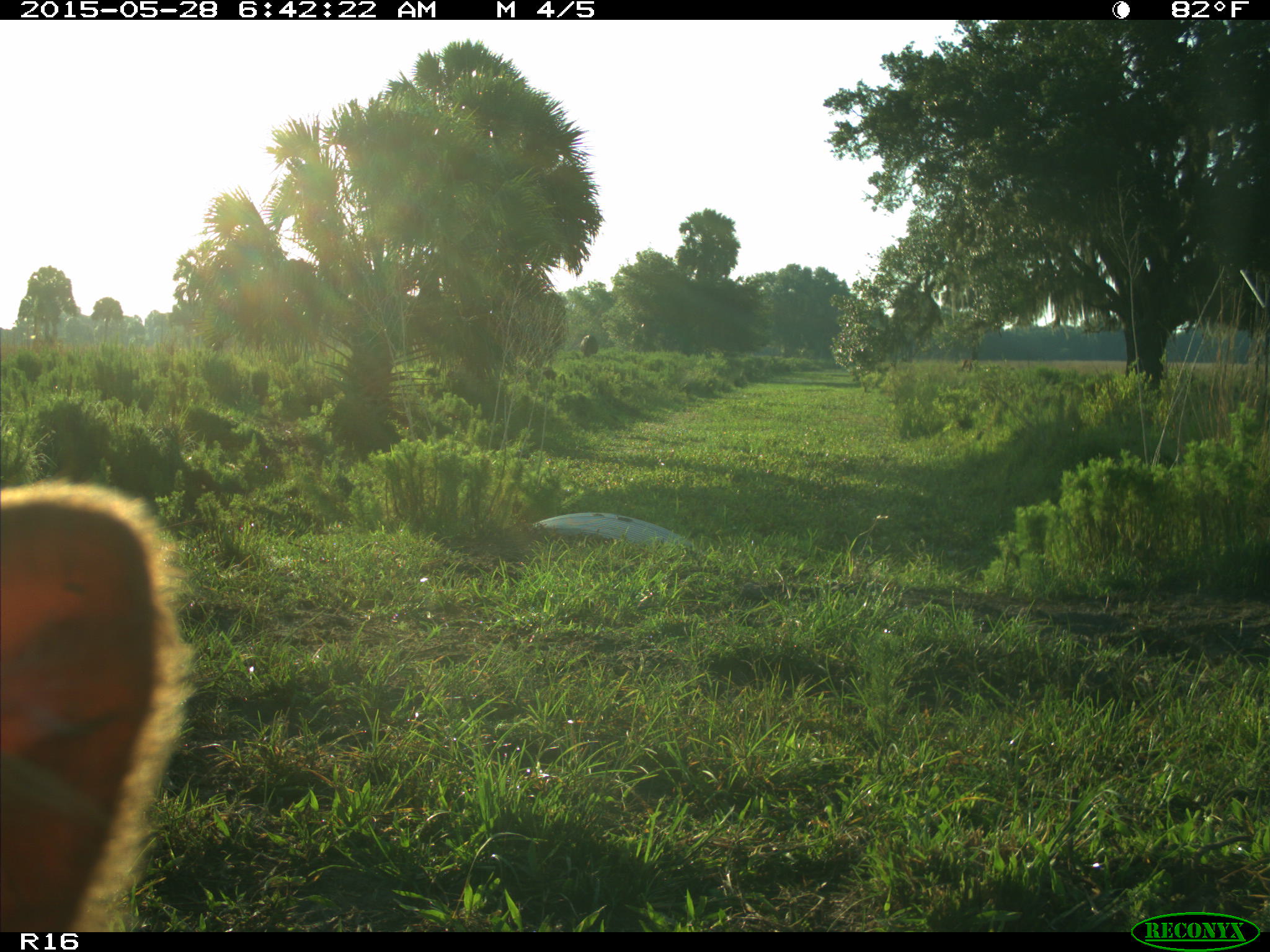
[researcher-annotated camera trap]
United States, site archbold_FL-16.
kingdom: Animalia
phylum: Chordata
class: Mammalia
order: Artiodactyla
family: Bovidae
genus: Bos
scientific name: Bos taurus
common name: domestic cow